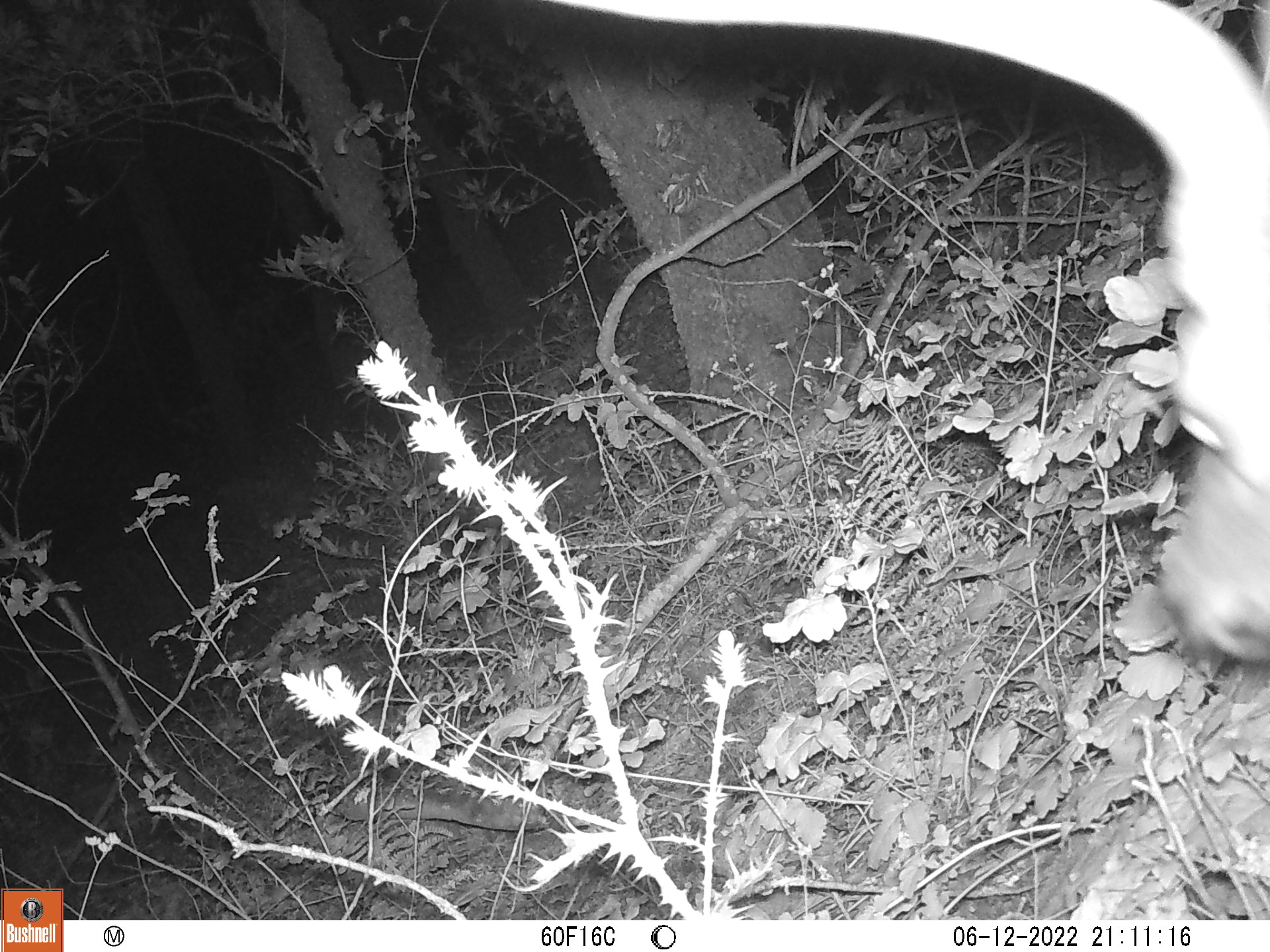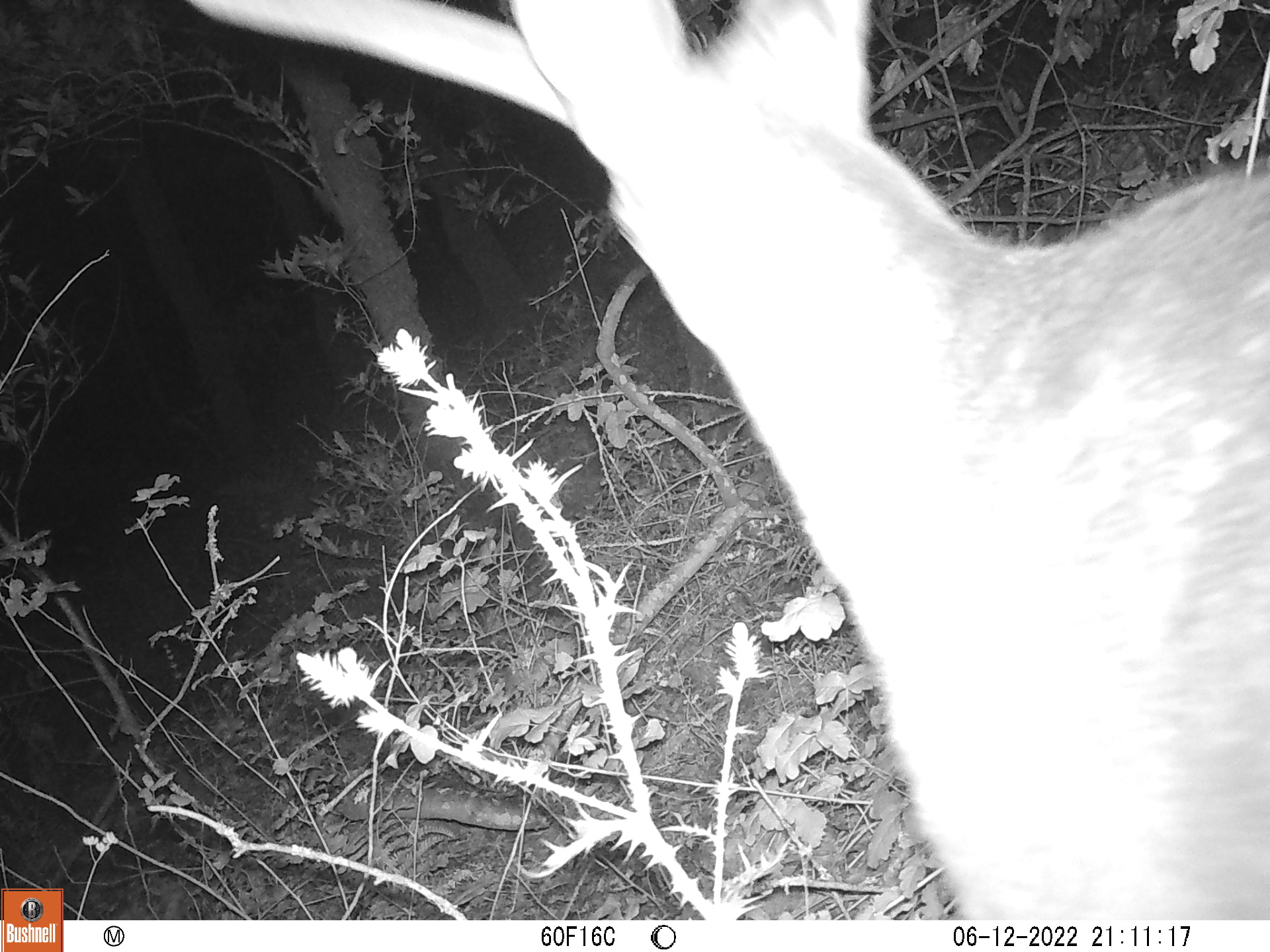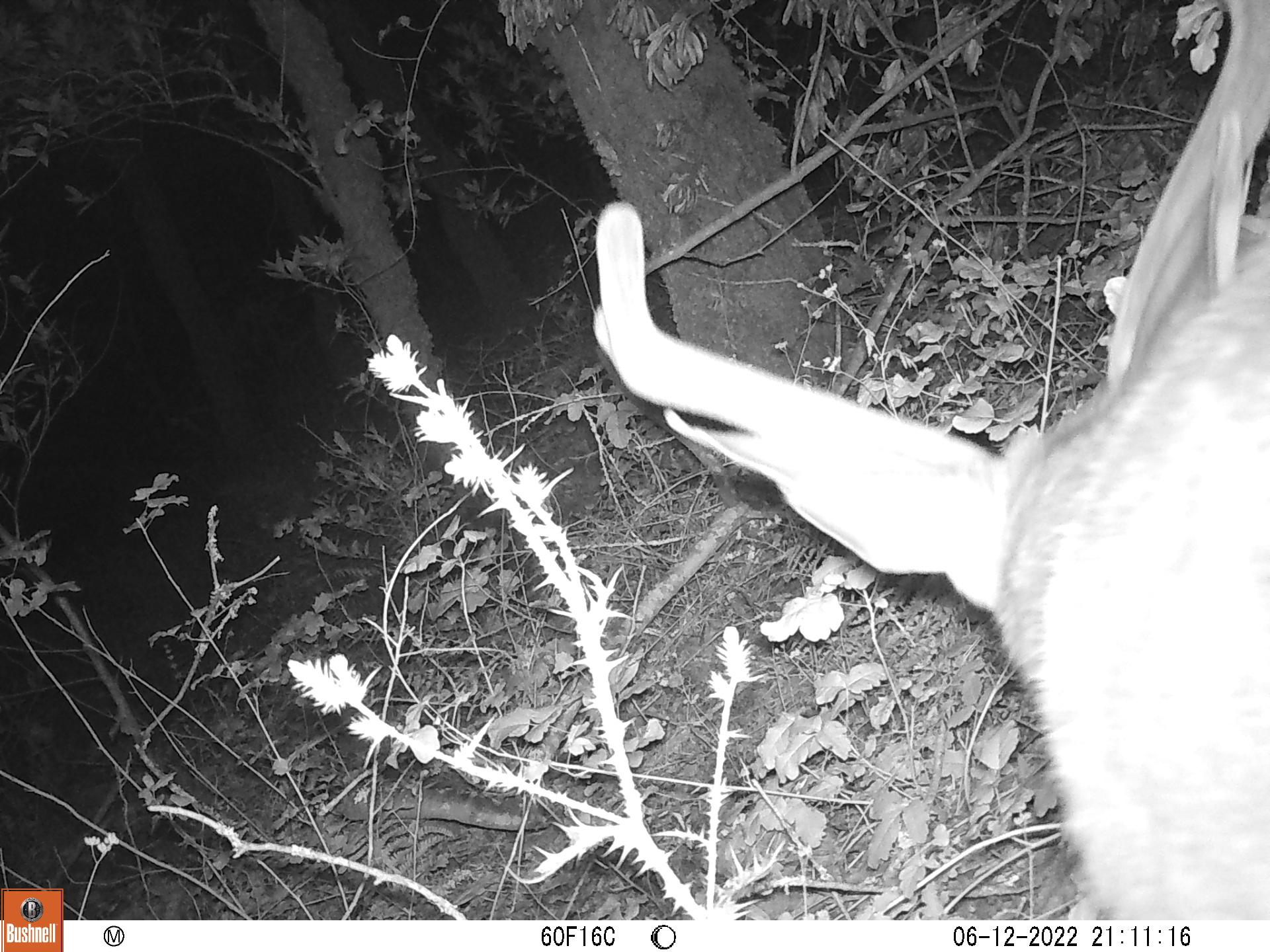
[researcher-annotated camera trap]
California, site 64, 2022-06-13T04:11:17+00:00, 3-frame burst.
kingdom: Animalia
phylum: Chordata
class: Mammalia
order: Artiodactyla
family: Cervidae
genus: Odocoileus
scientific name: Odocoileus hemionus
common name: mule deer